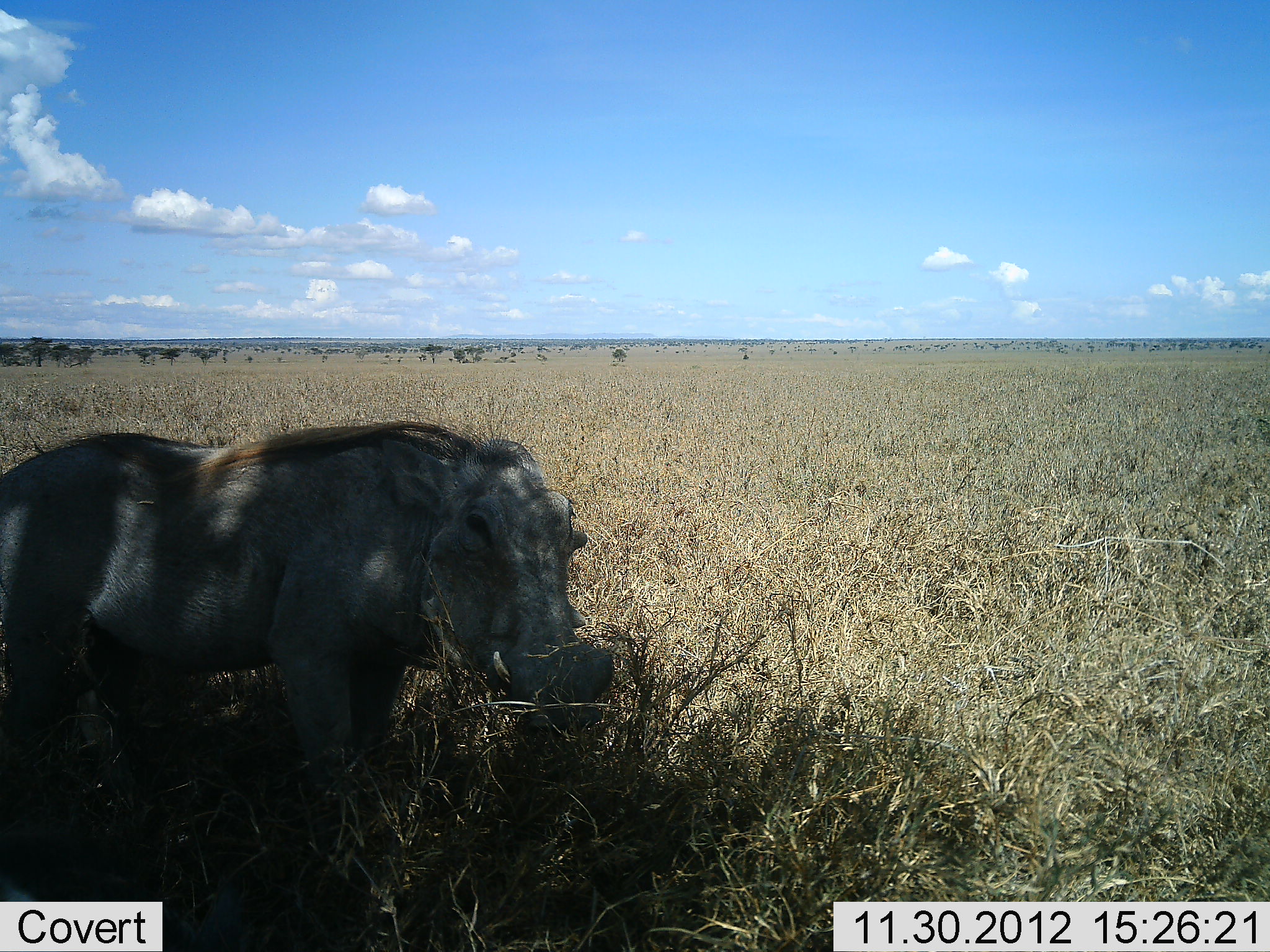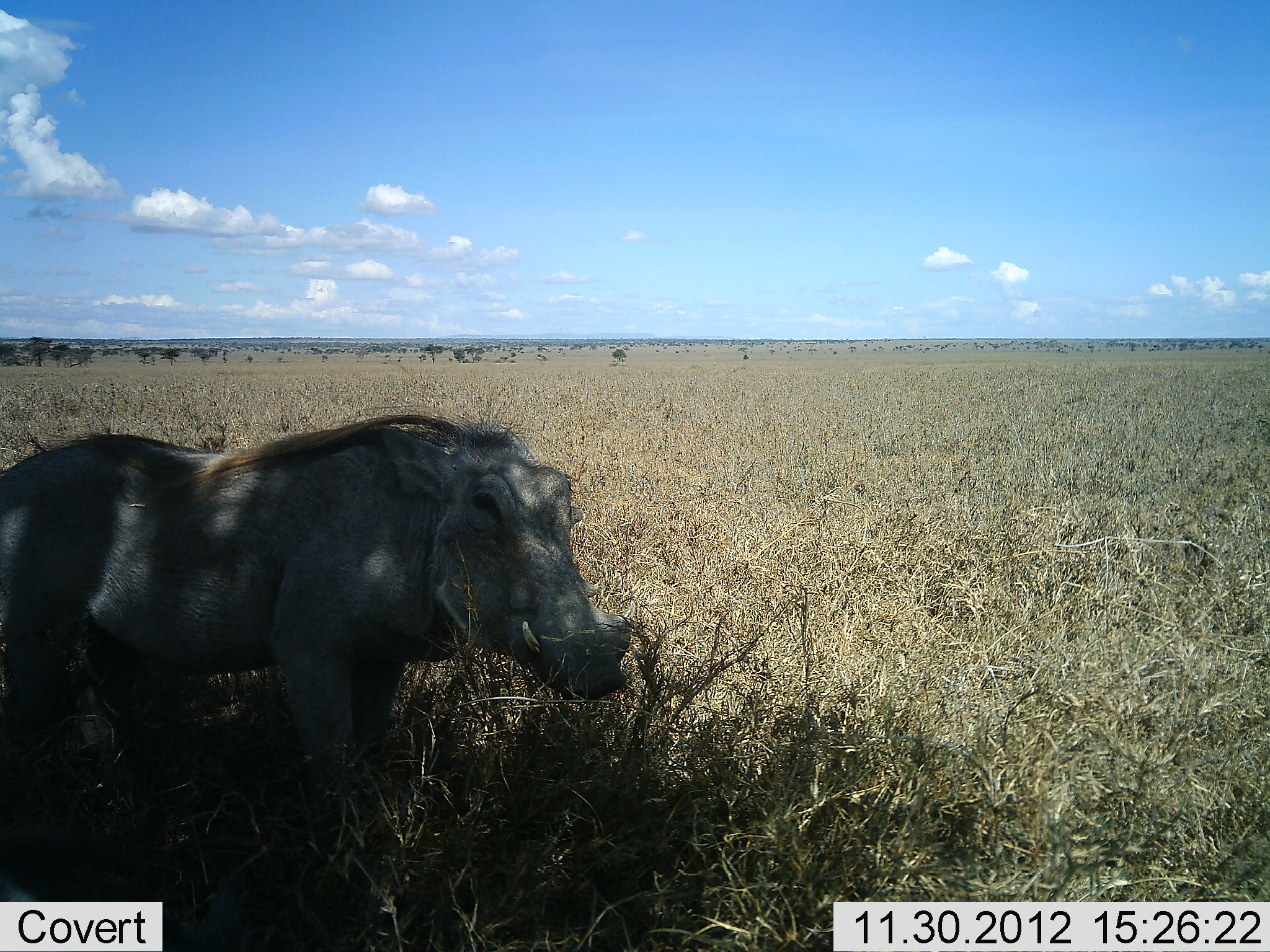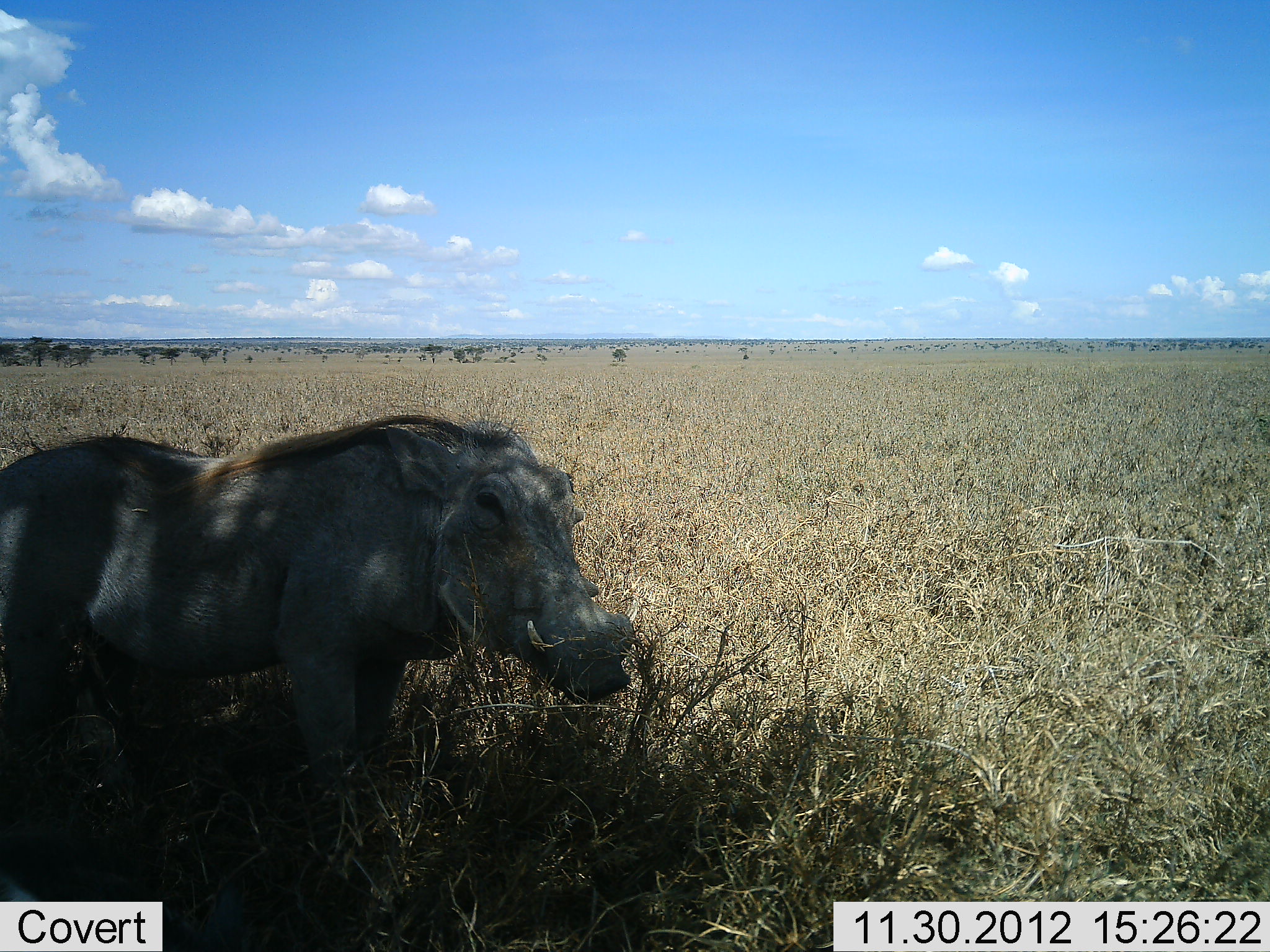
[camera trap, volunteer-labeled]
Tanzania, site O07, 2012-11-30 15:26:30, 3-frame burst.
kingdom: Animalia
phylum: Chordata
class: Mammalia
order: Artiodactyla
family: Suidae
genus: Phacochoerus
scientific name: Phacochoerus africanus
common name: warthog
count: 1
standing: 100%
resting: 0%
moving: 0%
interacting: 0%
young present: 0%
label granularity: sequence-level